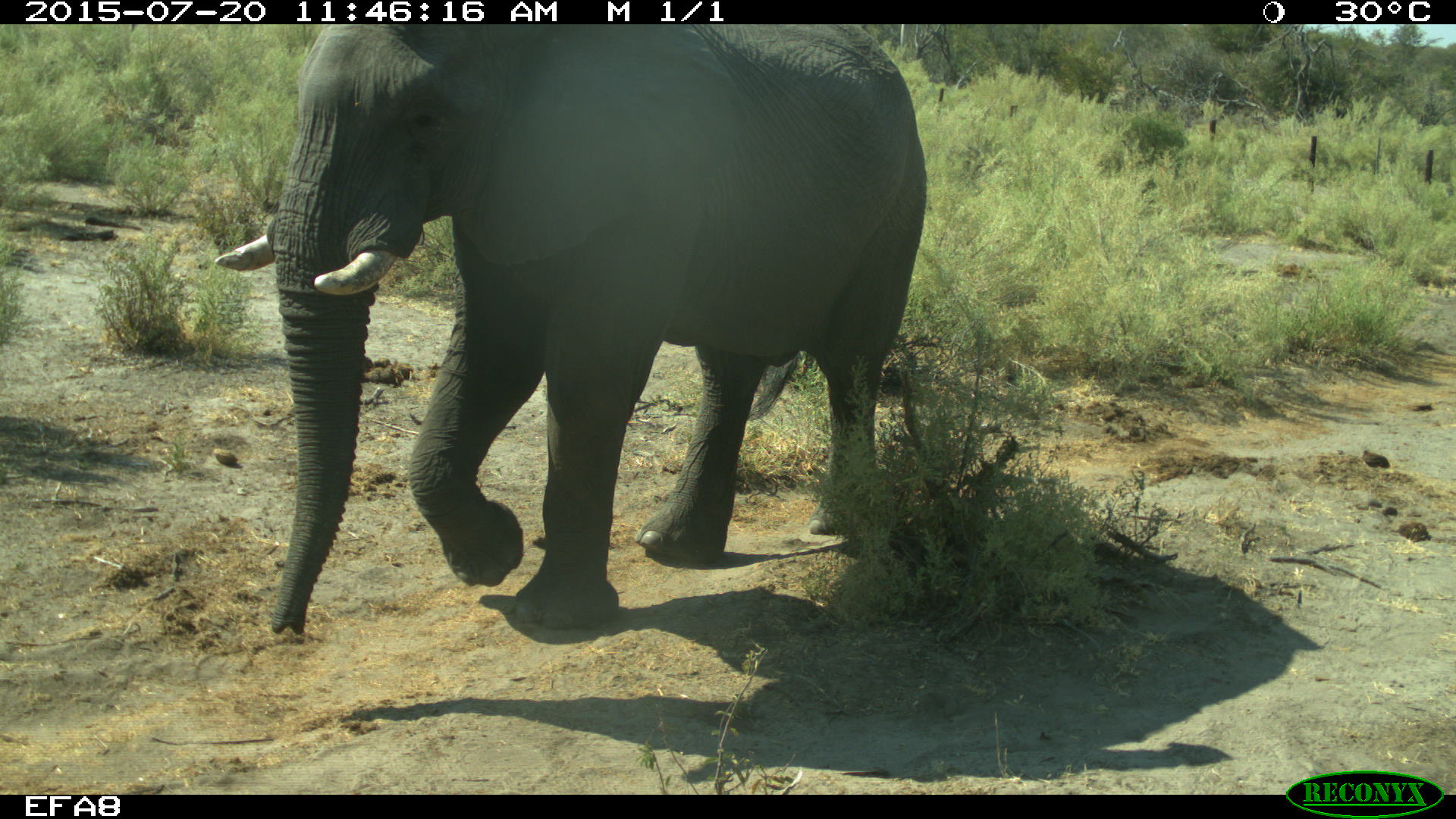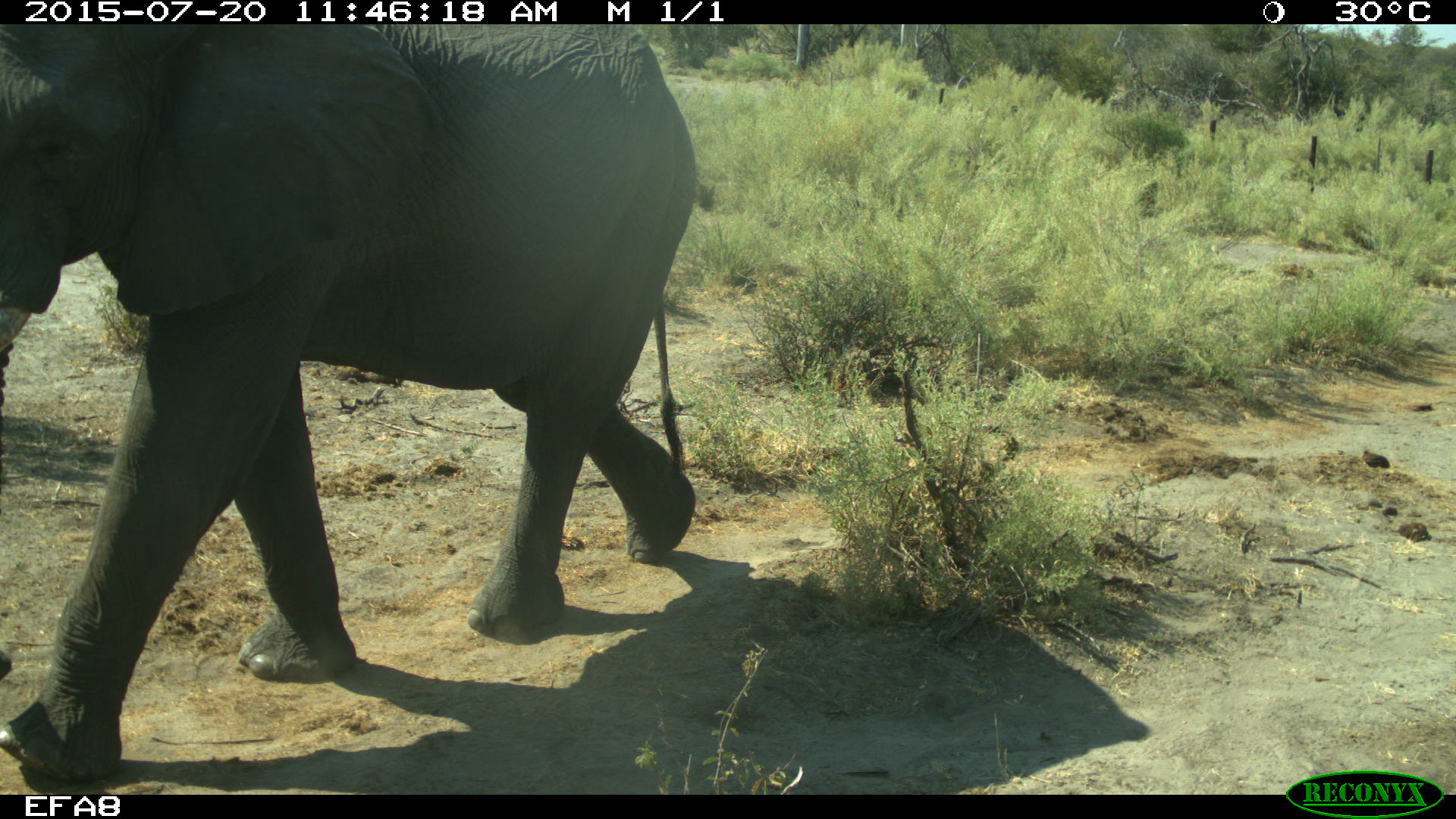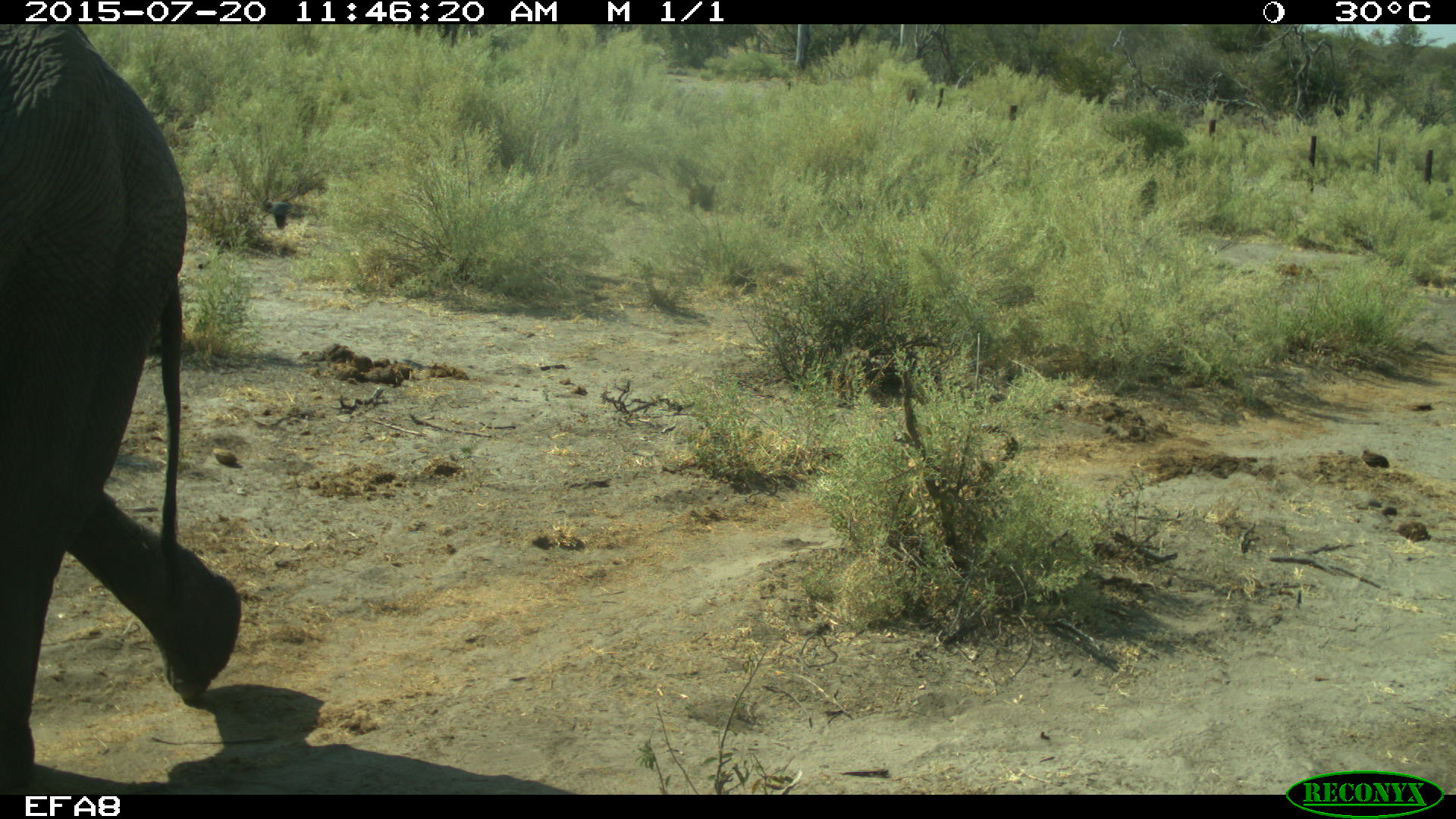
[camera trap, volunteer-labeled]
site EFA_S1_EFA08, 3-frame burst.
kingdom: Animalia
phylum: Chordata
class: Mammalia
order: Proboscidea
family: Elephantidae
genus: Loxodonta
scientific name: Loxodonta africana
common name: african bush elephant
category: elephant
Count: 1.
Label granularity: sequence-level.